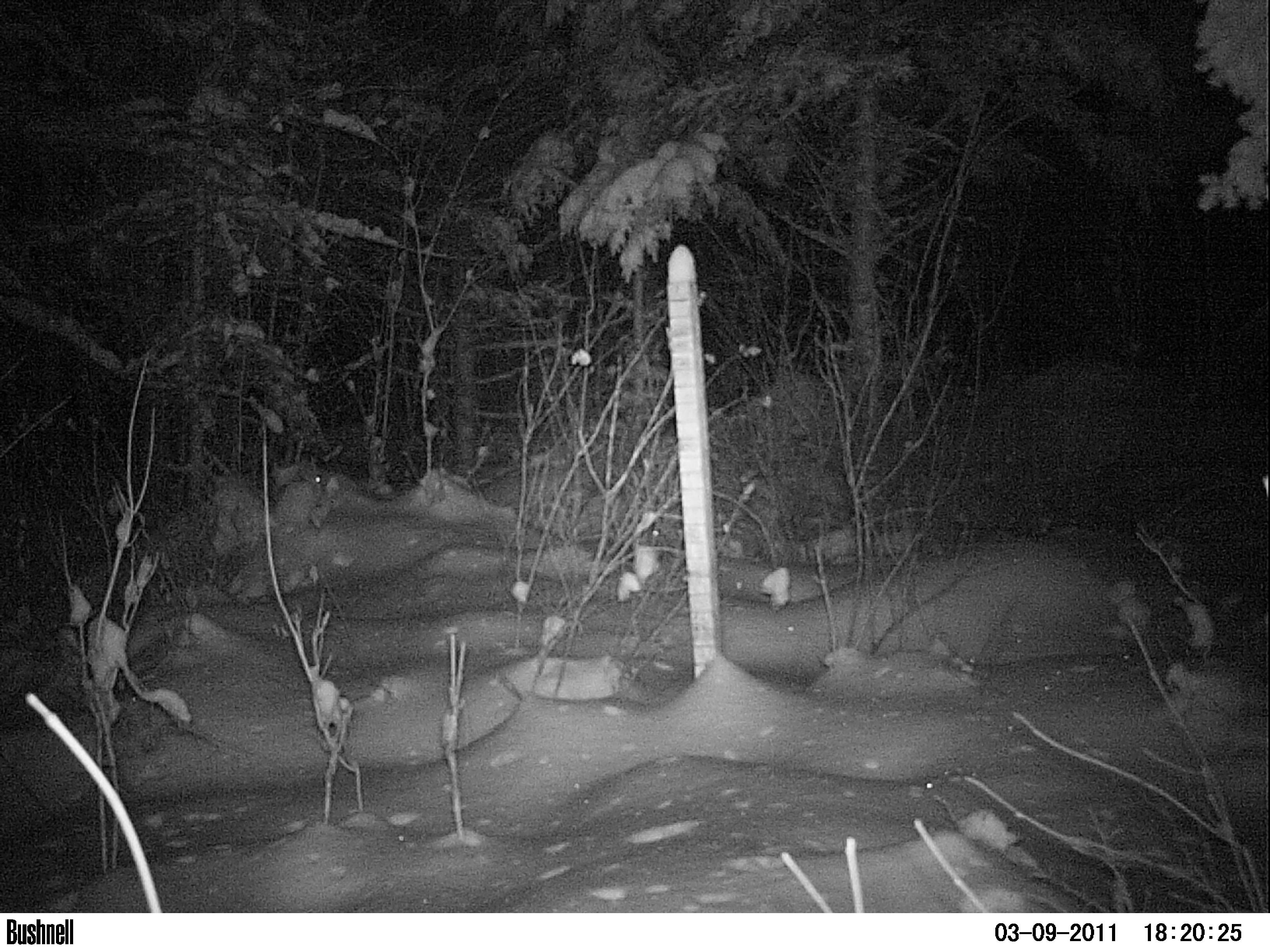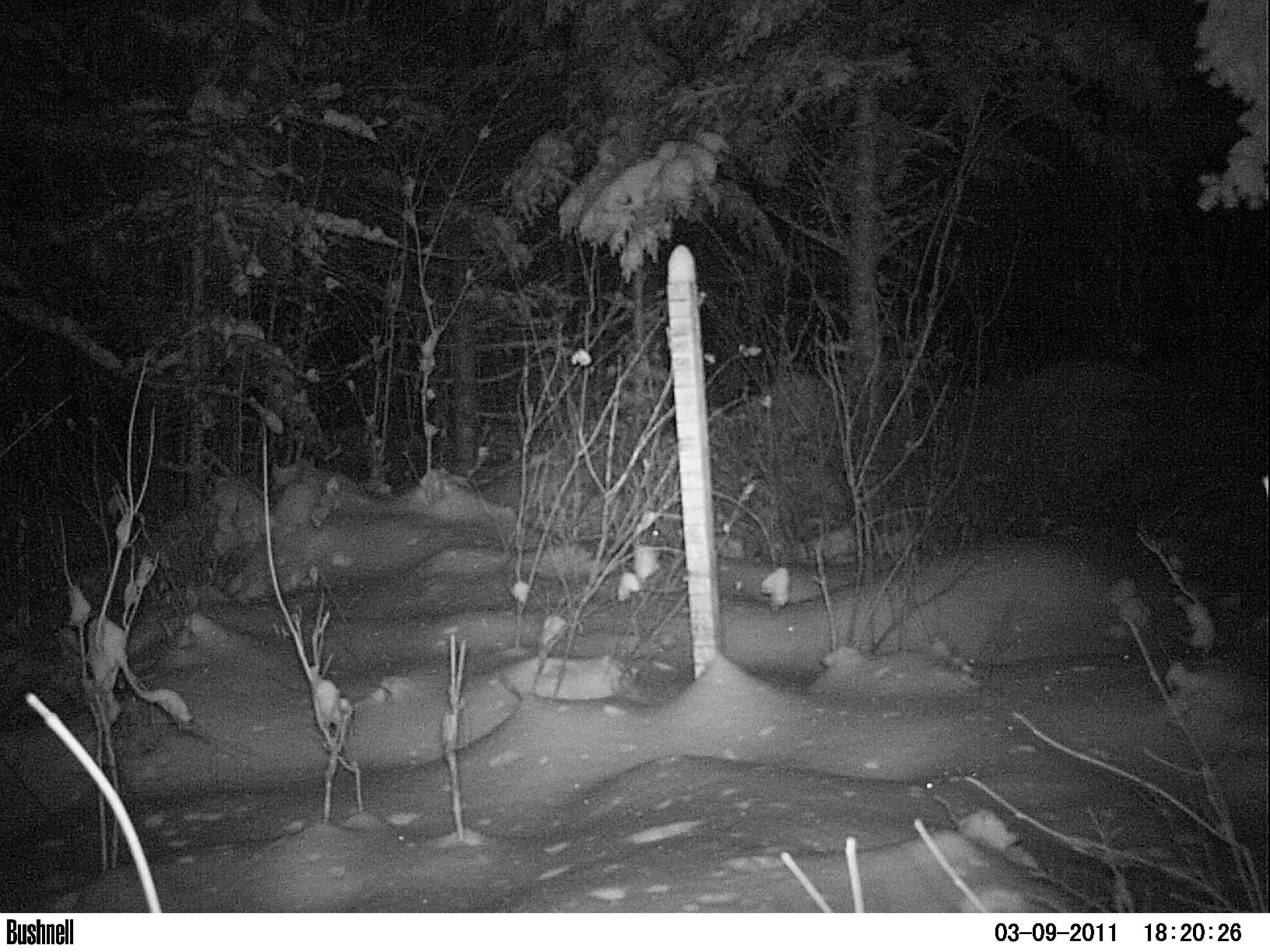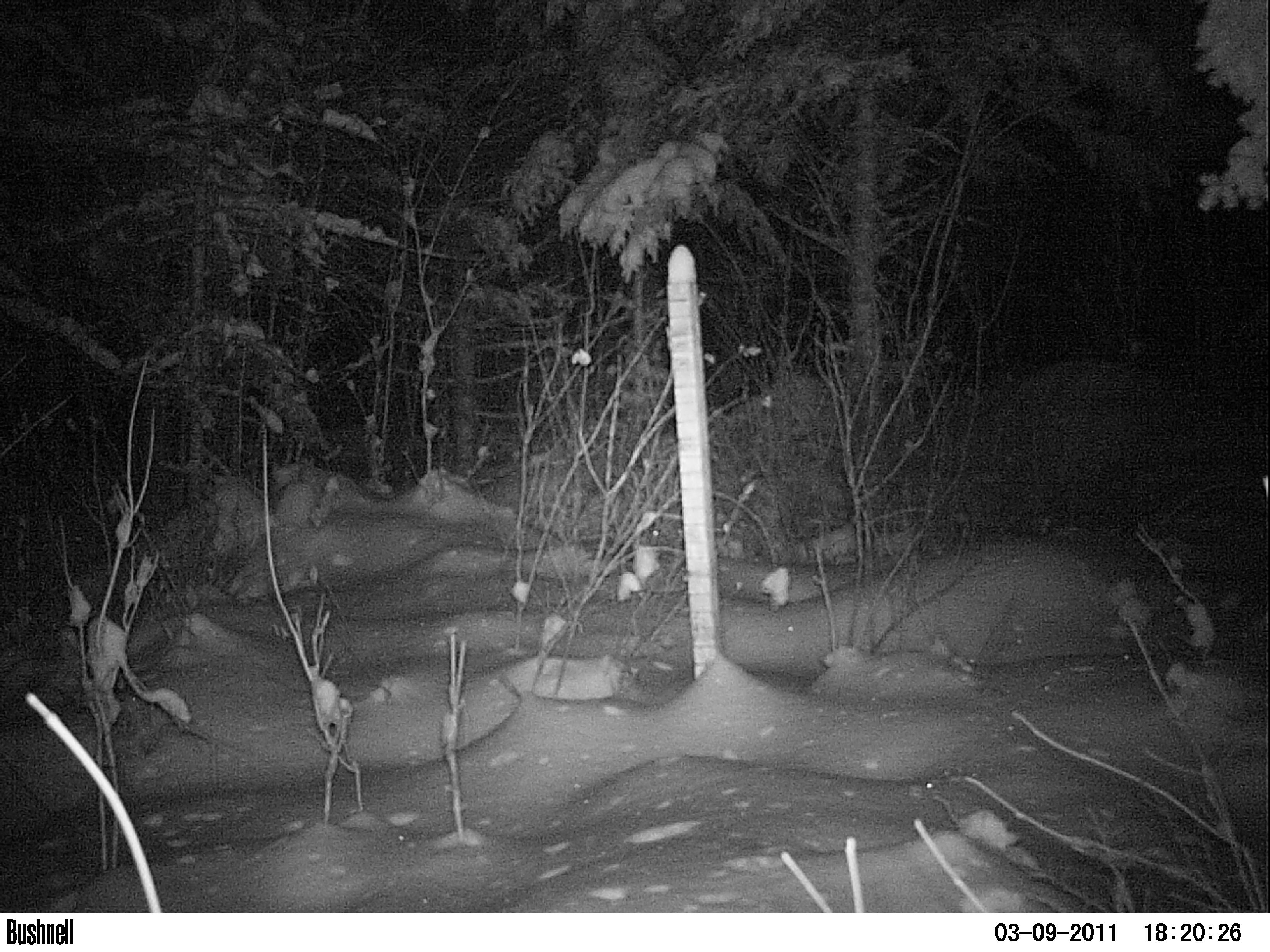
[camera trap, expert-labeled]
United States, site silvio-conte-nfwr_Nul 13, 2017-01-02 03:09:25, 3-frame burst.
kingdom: Animalia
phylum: Chordata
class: Mammalia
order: Lagomorpha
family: Leporidae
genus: Lepus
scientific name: Lepus americanus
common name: snowshoe hare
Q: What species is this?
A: Snowshoe hare (Lepus americanus).